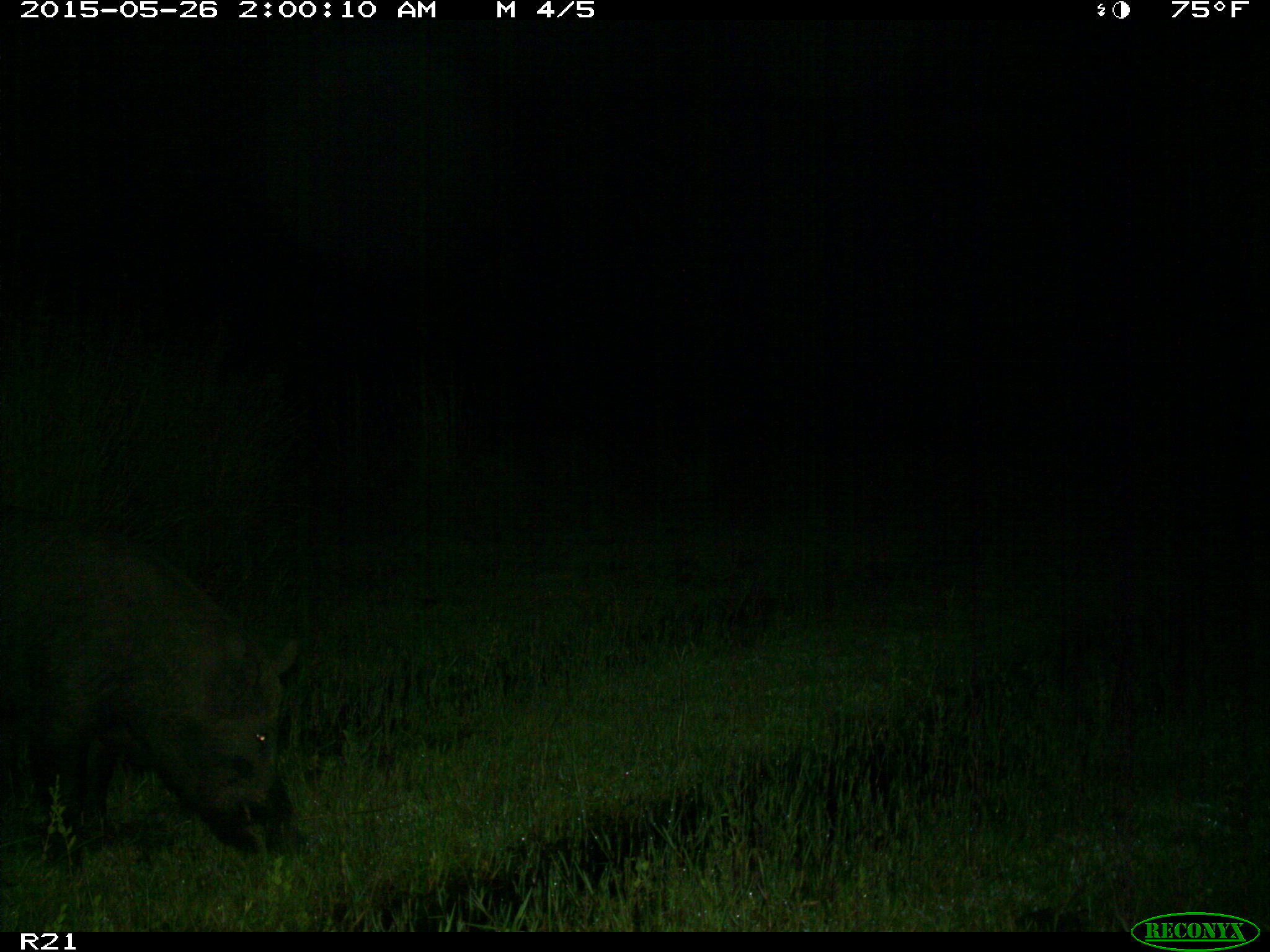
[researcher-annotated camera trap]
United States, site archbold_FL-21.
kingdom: Animalia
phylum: Chordata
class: Mammalia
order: Artiodactyla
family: Suidae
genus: Sus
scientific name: Sus scrofa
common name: wild boar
Sus scrofa (wild boar).